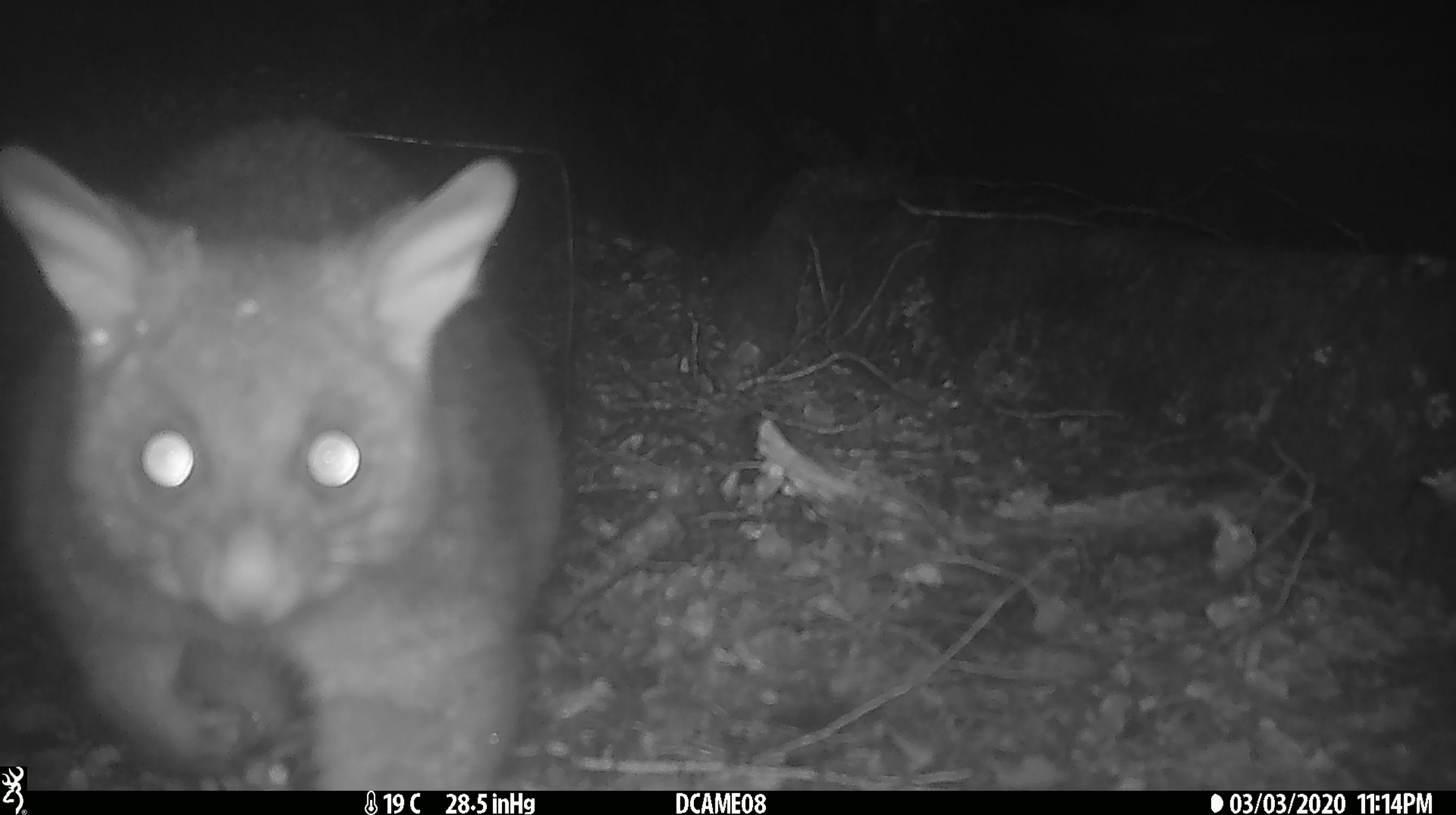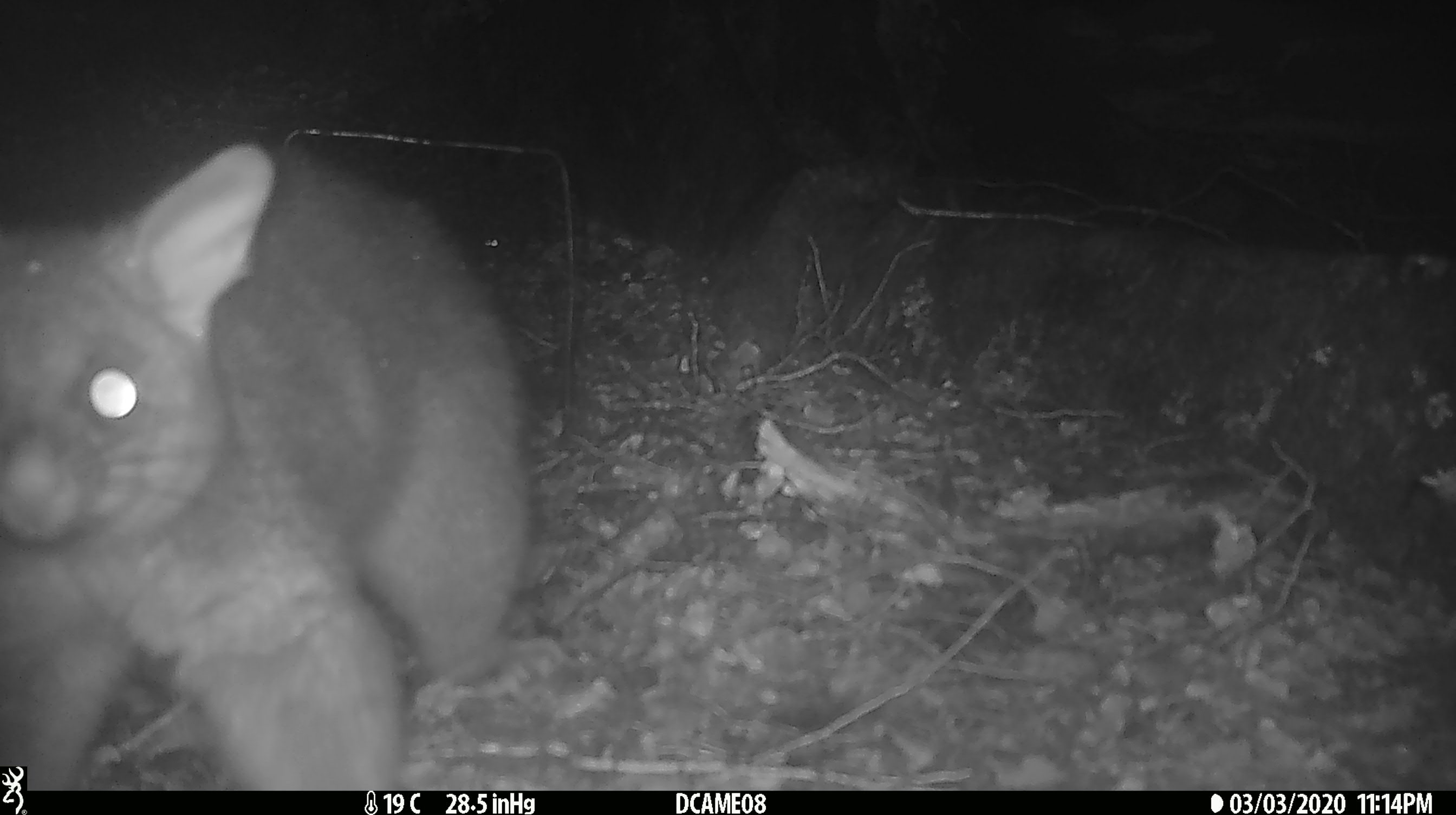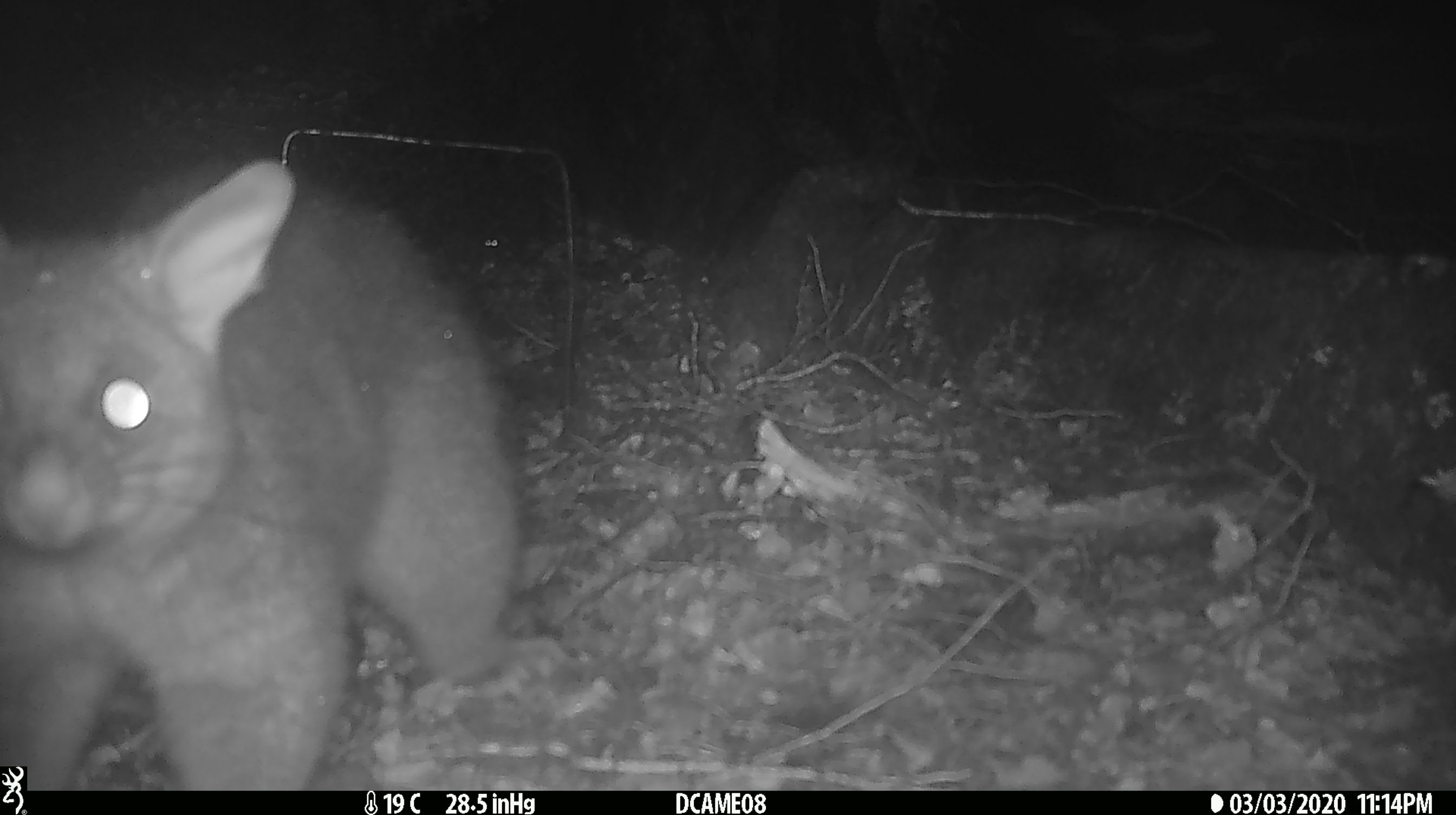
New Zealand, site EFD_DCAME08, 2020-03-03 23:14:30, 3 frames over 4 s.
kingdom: Animalia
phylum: Chordata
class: Mammalia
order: Diprotodontia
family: Phalangeridae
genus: Trichosurus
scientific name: Trichosurus vulpecula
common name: common brushtail possum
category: possum